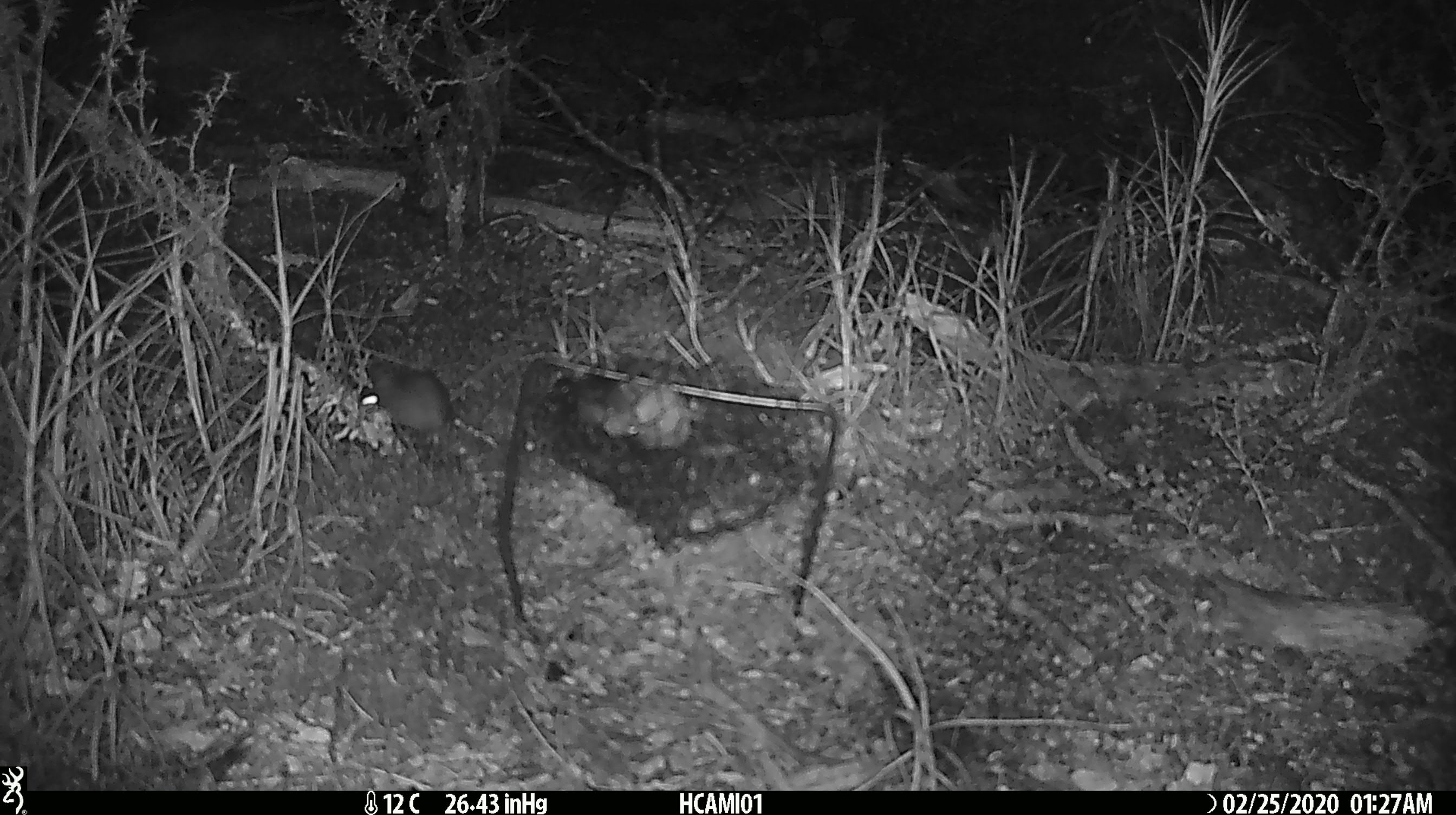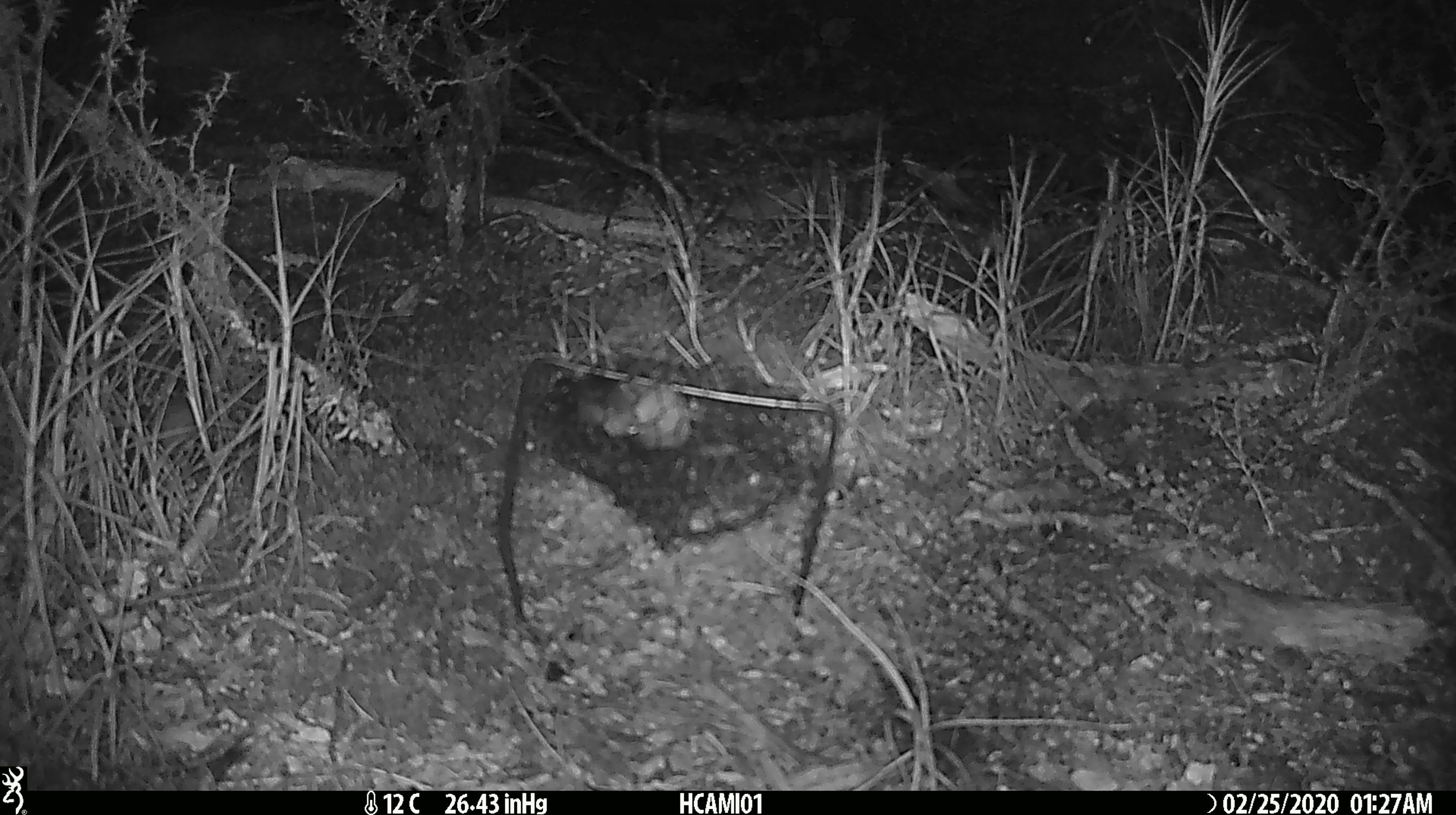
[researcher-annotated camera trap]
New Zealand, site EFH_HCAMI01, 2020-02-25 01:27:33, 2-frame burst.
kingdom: Animalia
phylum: Chordata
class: Mammalia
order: Rodentia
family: Muridae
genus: Mus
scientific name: Mus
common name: mouse